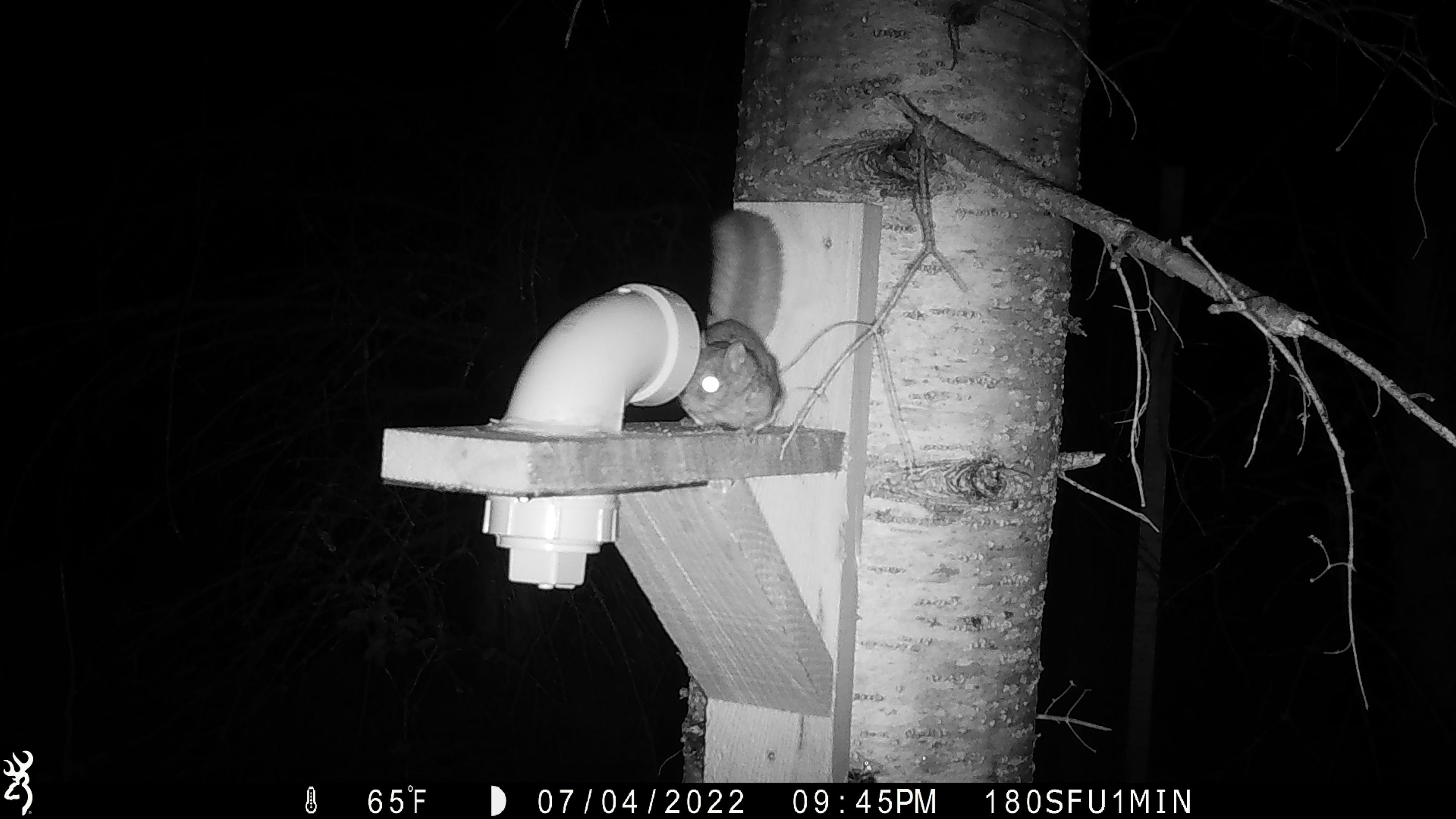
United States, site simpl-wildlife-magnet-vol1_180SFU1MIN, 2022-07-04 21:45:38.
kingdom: Animalia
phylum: Chordata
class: Mammalia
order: Rodentia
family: Sciuridae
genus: Glaucomys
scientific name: Glaucomys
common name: flying squirrel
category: flying squirrel sp.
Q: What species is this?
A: Flying squirrel sp. (flying squirrel) (Glaucomys).